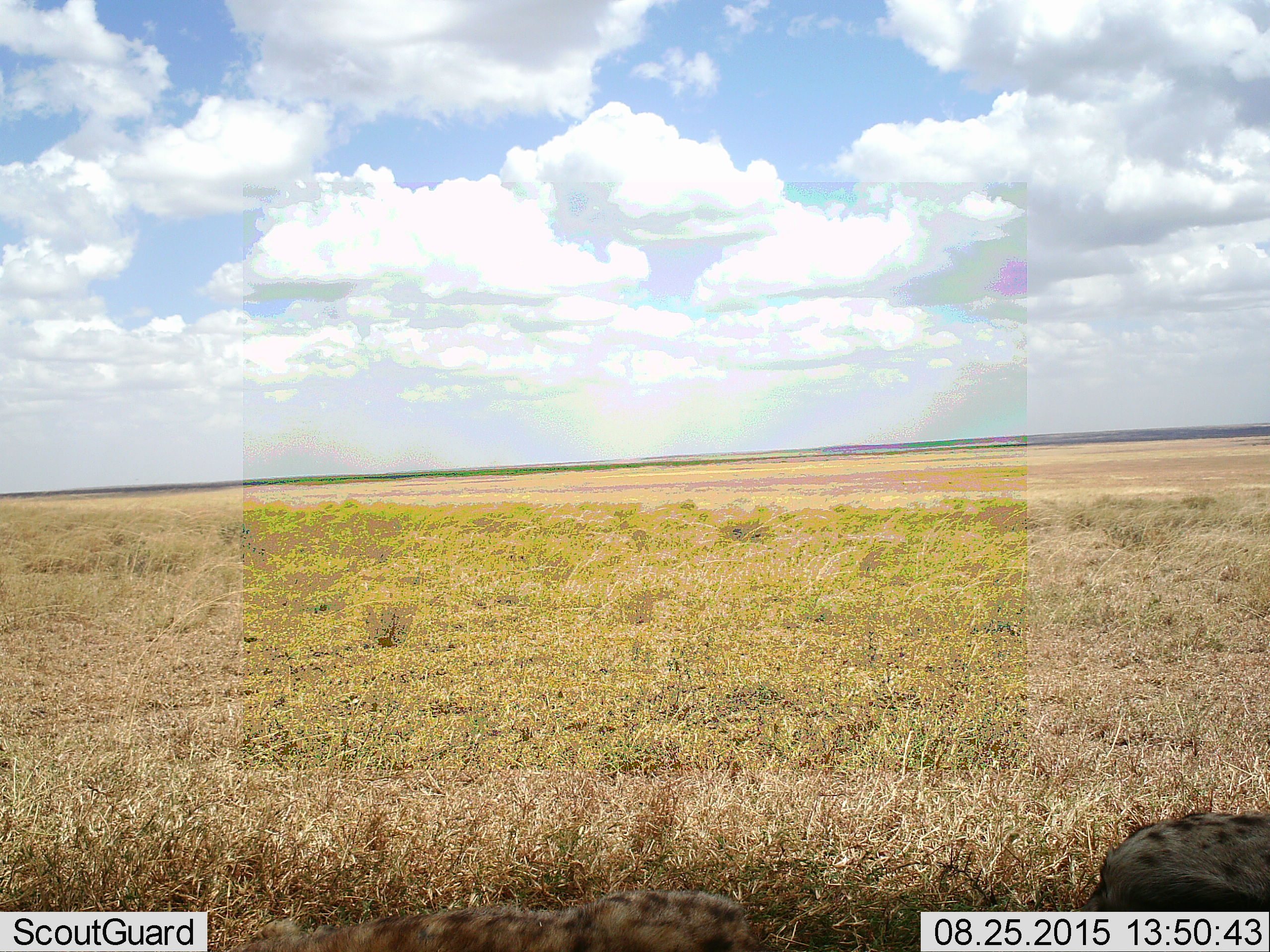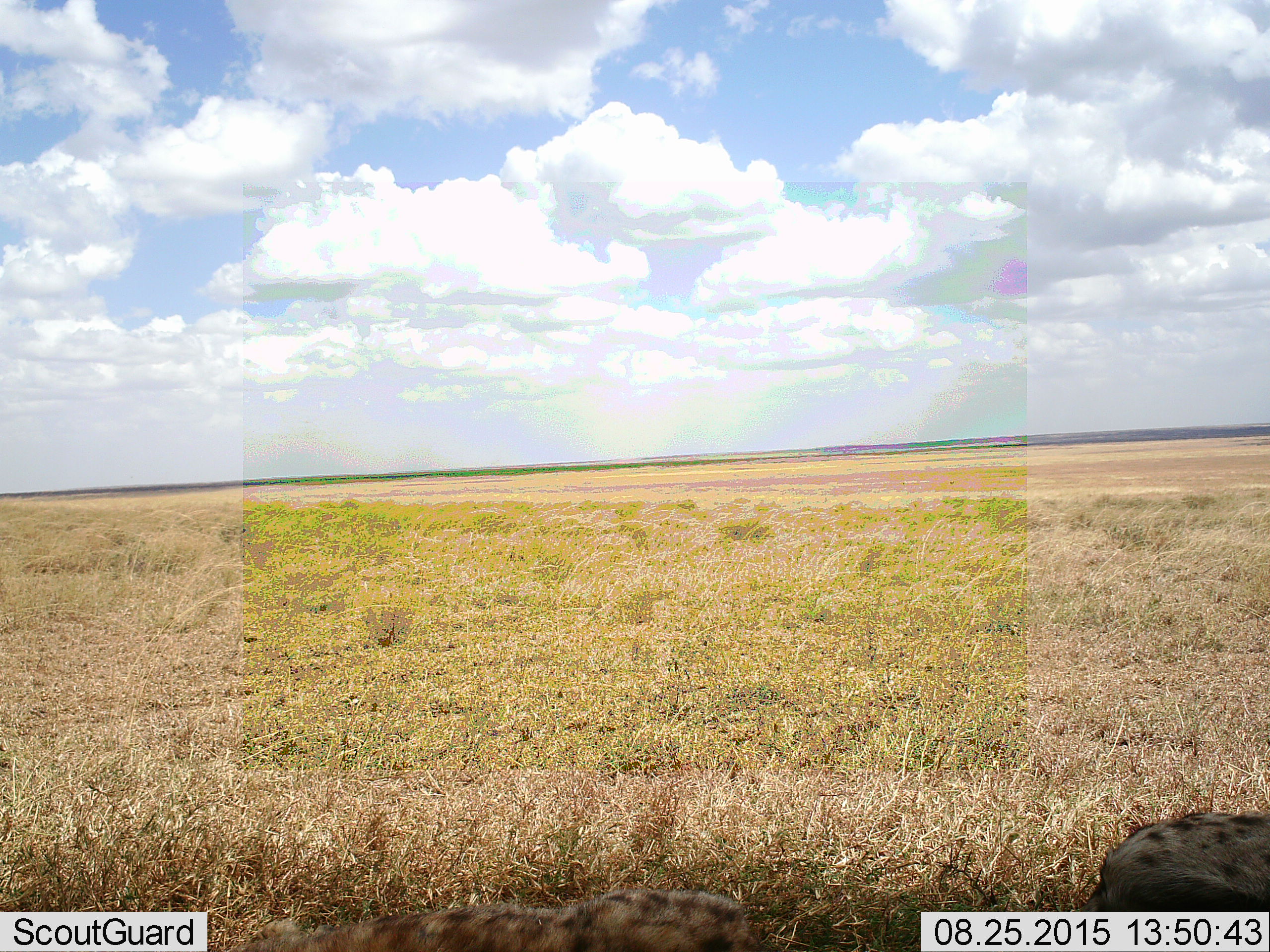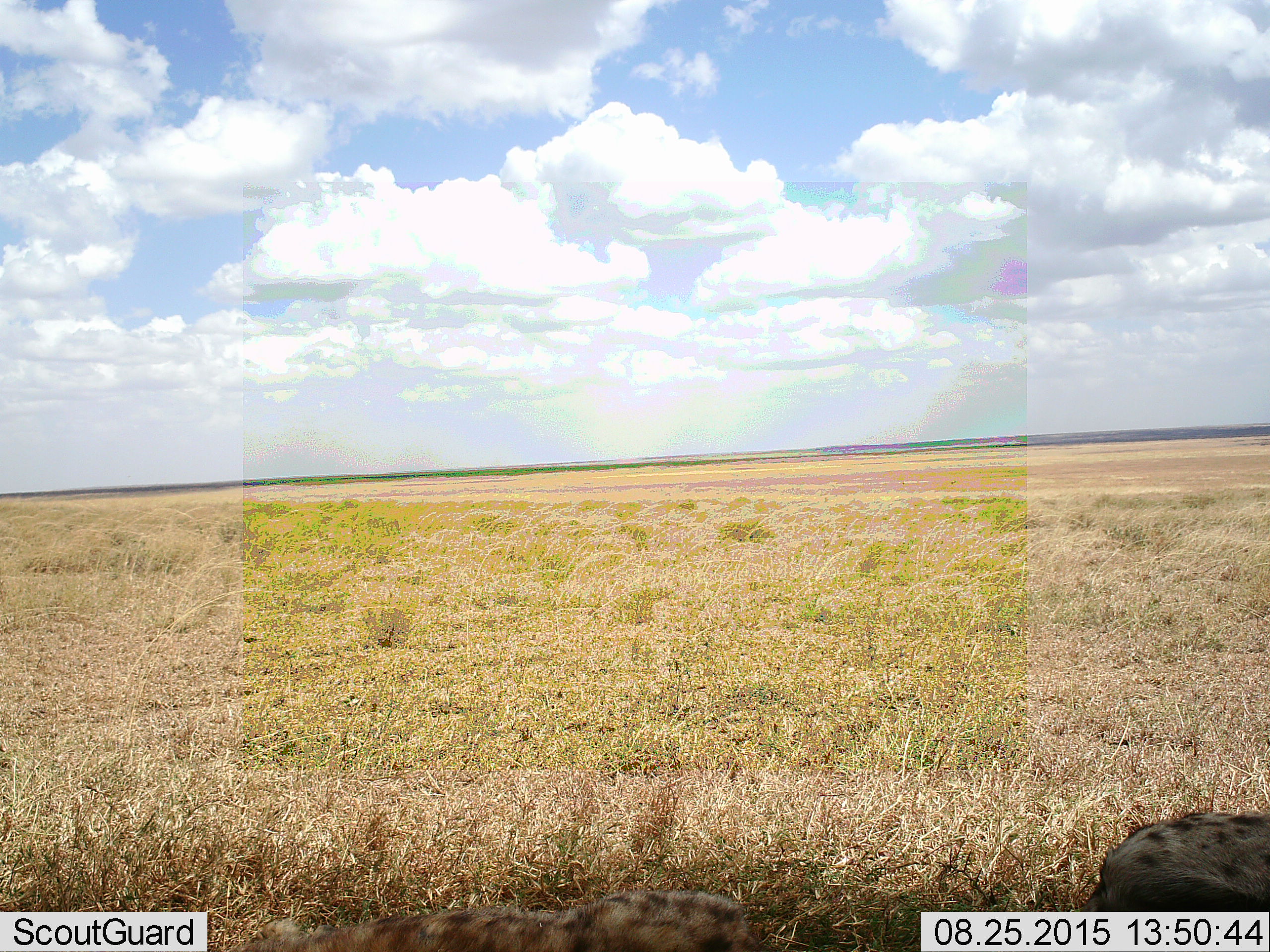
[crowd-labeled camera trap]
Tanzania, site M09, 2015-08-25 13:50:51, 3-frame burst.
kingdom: Animalia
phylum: Chordata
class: Mammalia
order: Carnivora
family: Hyaenidae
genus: Crocuta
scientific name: Crocuta crocuta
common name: spotted hyena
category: hyenaspotted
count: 2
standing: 14%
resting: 86%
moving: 0%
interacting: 0%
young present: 0%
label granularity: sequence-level